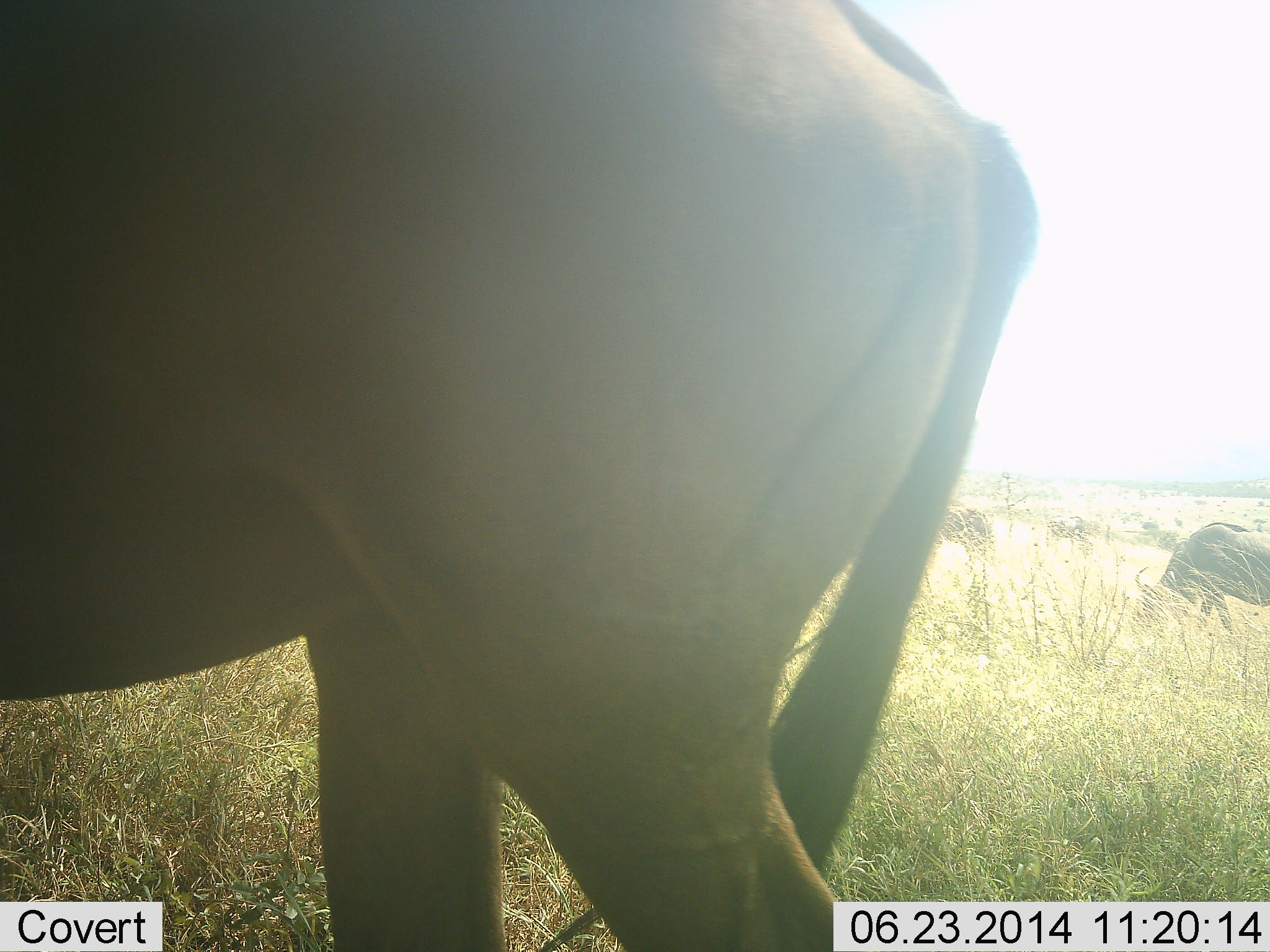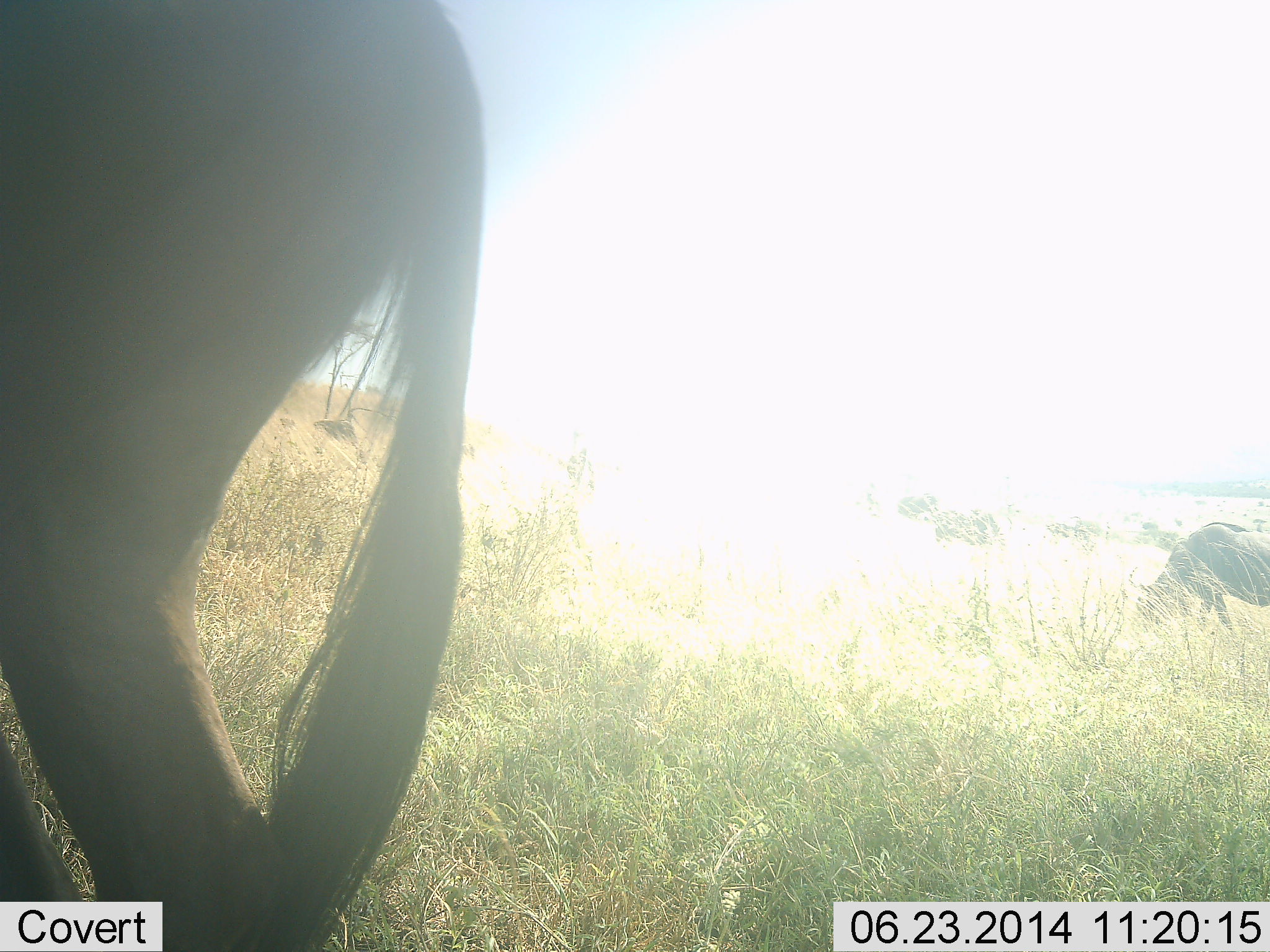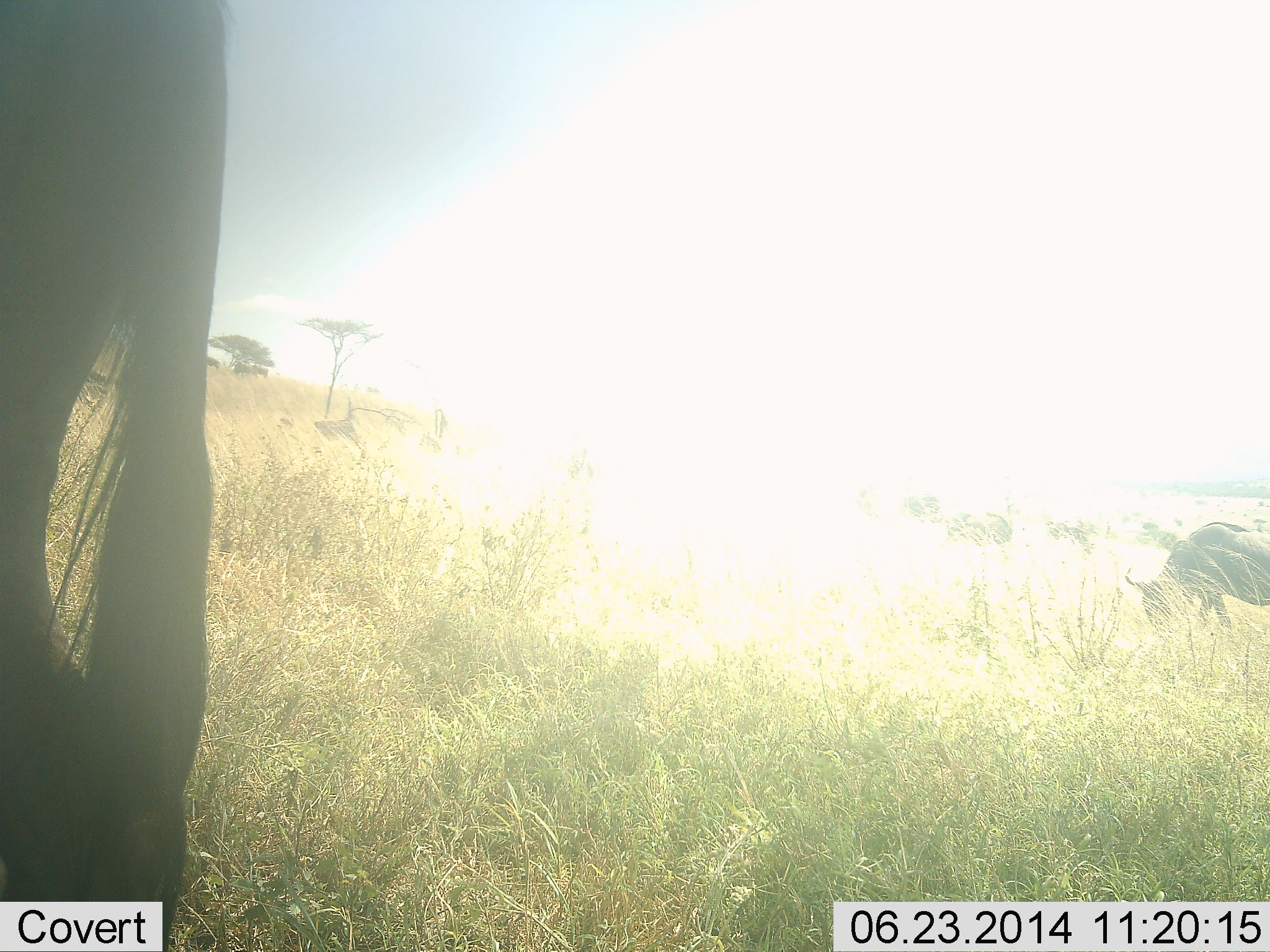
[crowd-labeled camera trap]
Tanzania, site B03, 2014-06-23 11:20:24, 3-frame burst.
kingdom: Animalia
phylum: Chordata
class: Mammalia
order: Artiodactyla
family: Bovidae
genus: Connochaetes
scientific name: Connochaetes taurinus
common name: blue wildebeest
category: wildebeest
Wildebeest (blue wildebeest) (Connochaetes taurinus), count 6. Behavior (volunteer vote fractions): standing 40%, resting 0%, moving 80%, interacting 0%. Young present (vote fraction): 0%. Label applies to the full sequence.